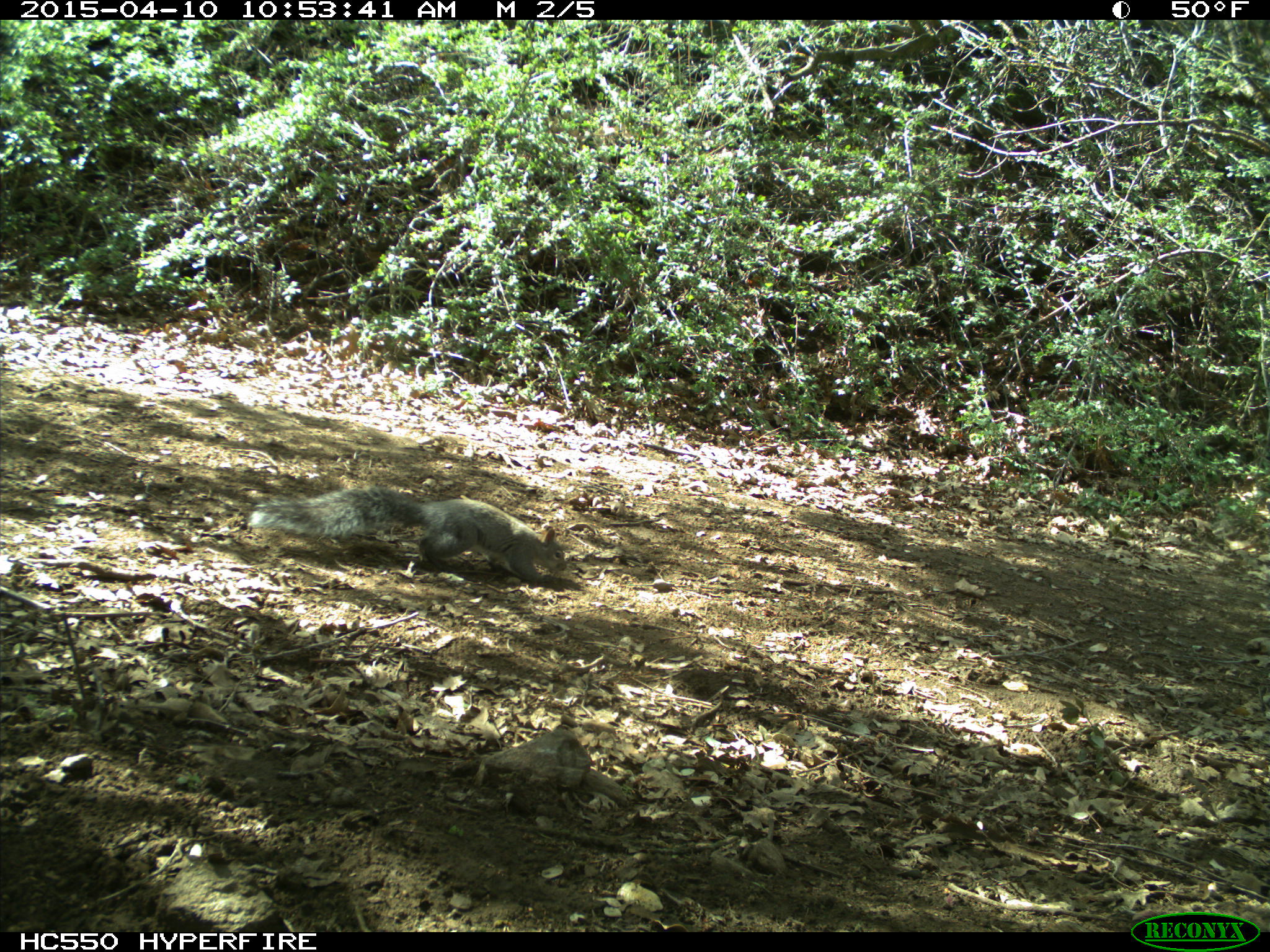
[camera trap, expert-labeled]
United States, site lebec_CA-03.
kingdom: Animalia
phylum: Chordata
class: Mammalia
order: Rodentia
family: Sciuridae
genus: Sciurus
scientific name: Sciurus carolinensis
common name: eastern gray squirrel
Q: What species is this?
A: Sciurus carolinensis (eastern gray squirrel).